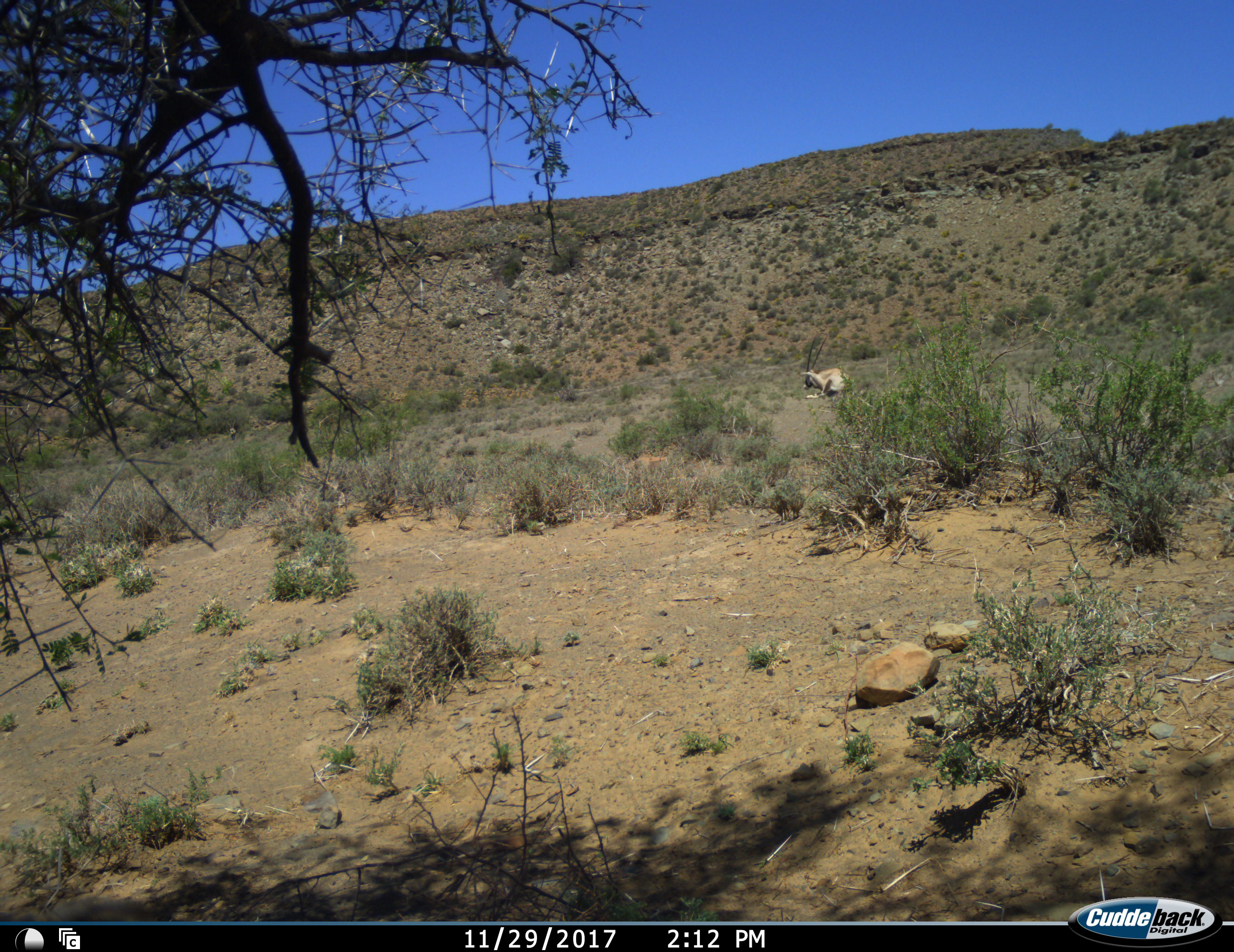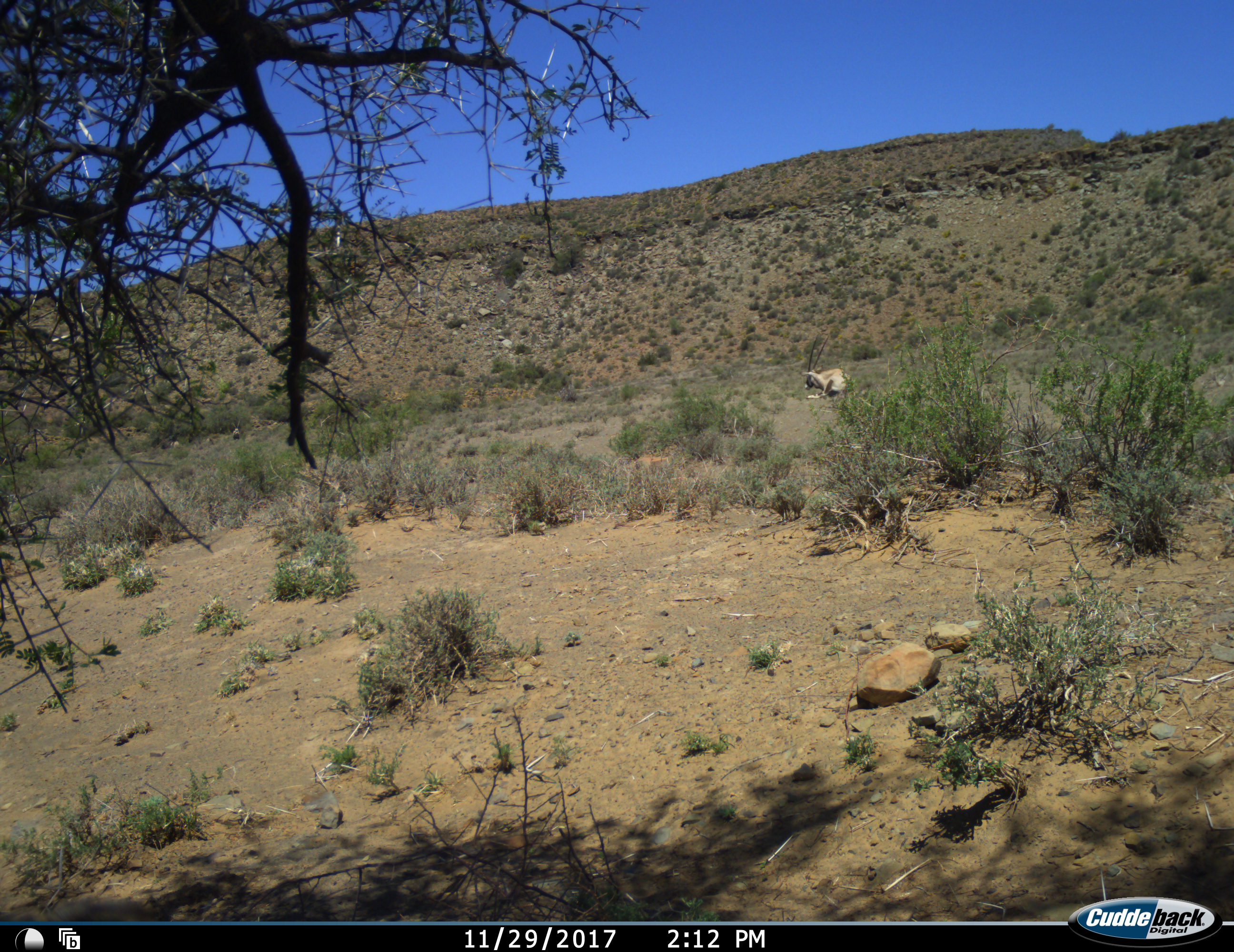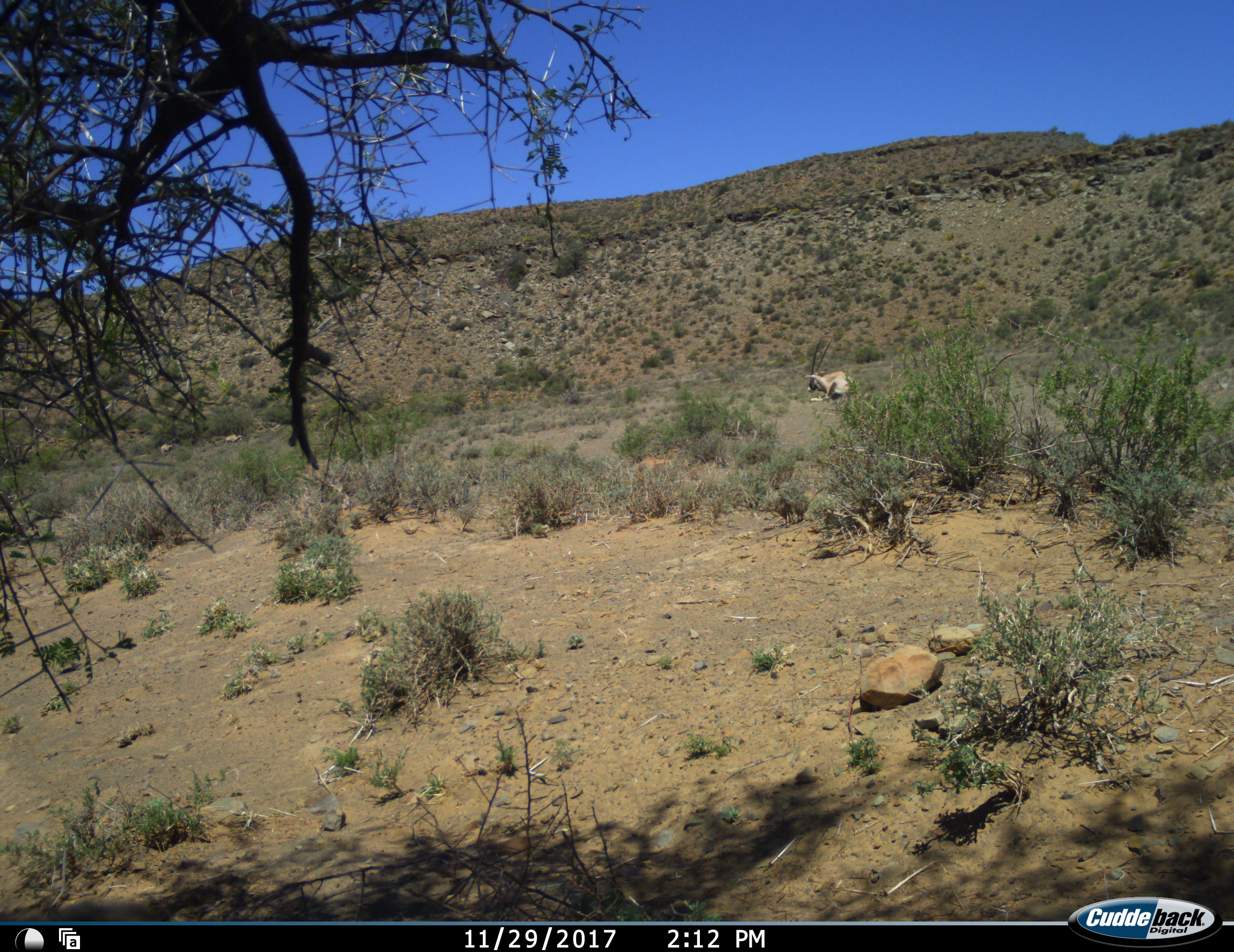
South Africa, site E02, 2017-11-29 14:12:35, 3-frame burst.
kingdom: Animalia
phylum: Chordata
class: Mammalia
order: Artiodactyla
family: Bovidae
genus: Oryx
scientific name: Oryx gazella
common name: gemsbok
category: gemsbokoryx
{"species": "gemsbokoryx (gemsbok) (Oryx gazella)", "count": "1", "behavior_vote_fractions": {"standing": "0%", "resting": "100%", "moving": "12%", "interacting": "0%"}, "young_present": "0%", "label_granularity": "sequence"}